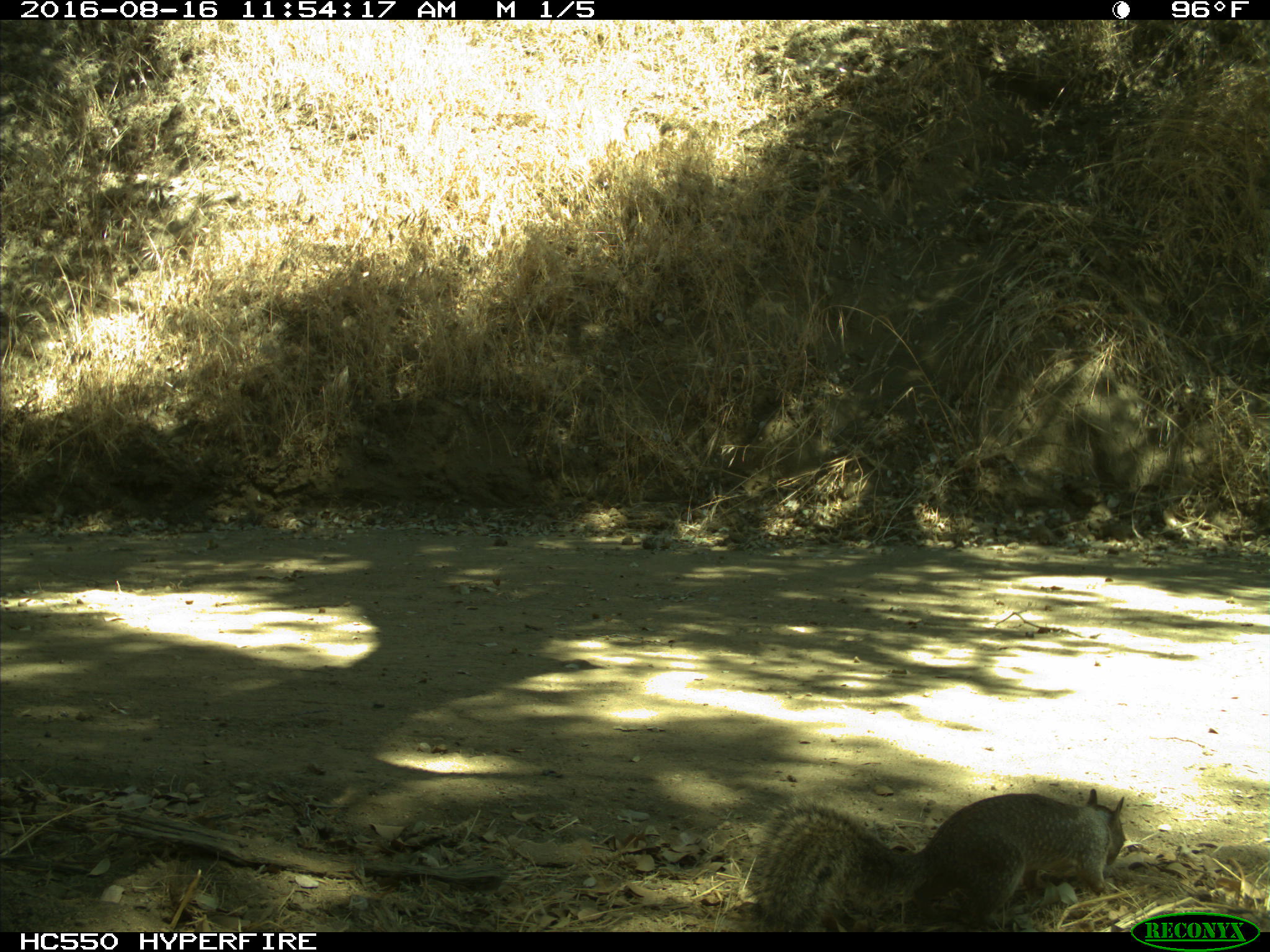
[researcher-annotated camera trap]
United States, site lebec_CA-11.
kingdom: Animalia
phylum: Chordata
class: Mammalia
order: Rodentia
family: Sciuridae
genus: Otospermophilus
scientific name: Otospermophilus beecheyi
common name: california ground squirrel